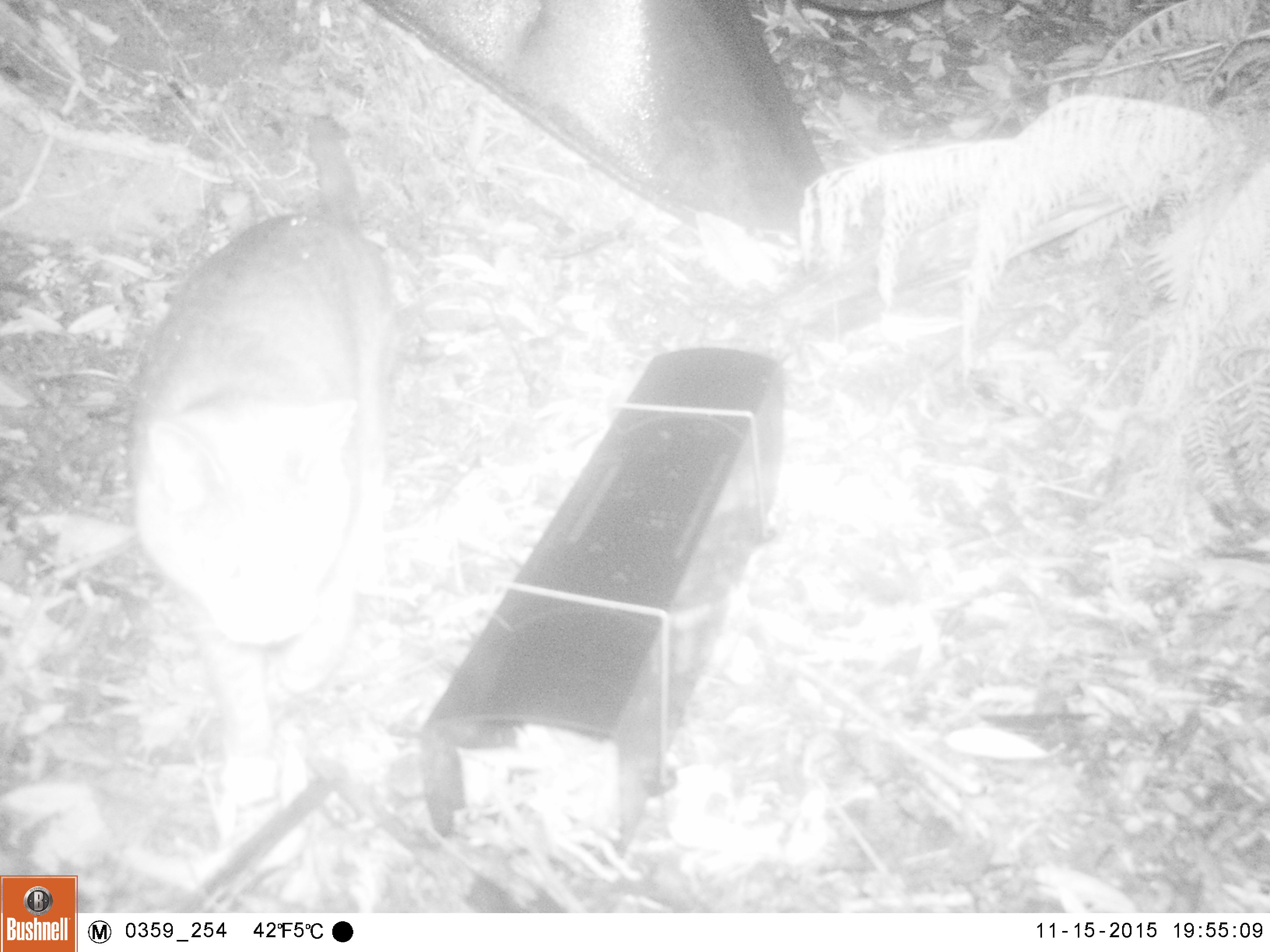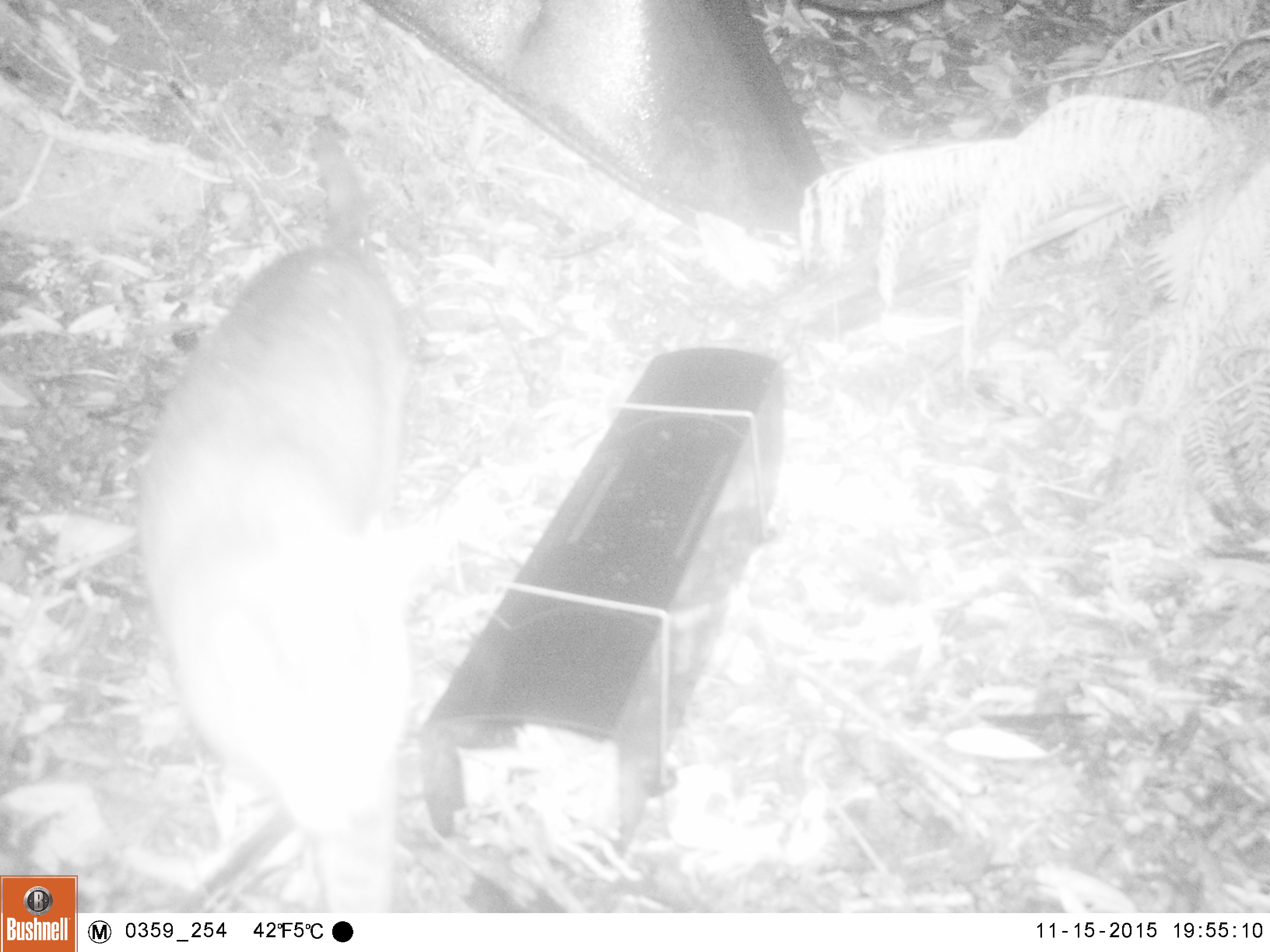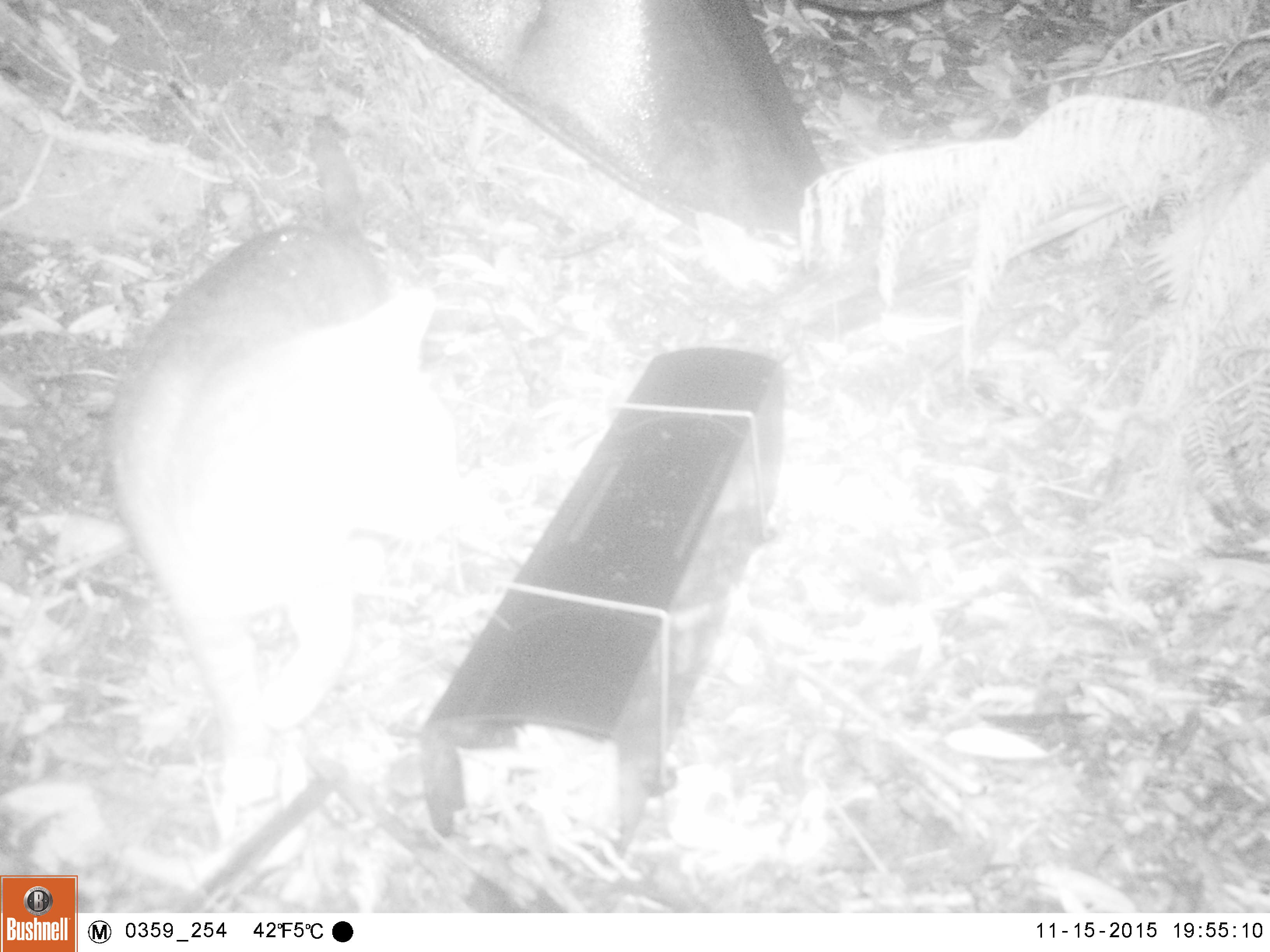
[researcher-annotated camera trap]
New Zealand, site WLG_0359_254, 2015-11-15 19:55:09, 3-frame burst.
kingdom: Animalia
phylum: Chordata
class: Mammalia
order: Carnivora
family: Felidae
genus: Felis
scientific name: Felis catus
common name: domestic cat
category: cat